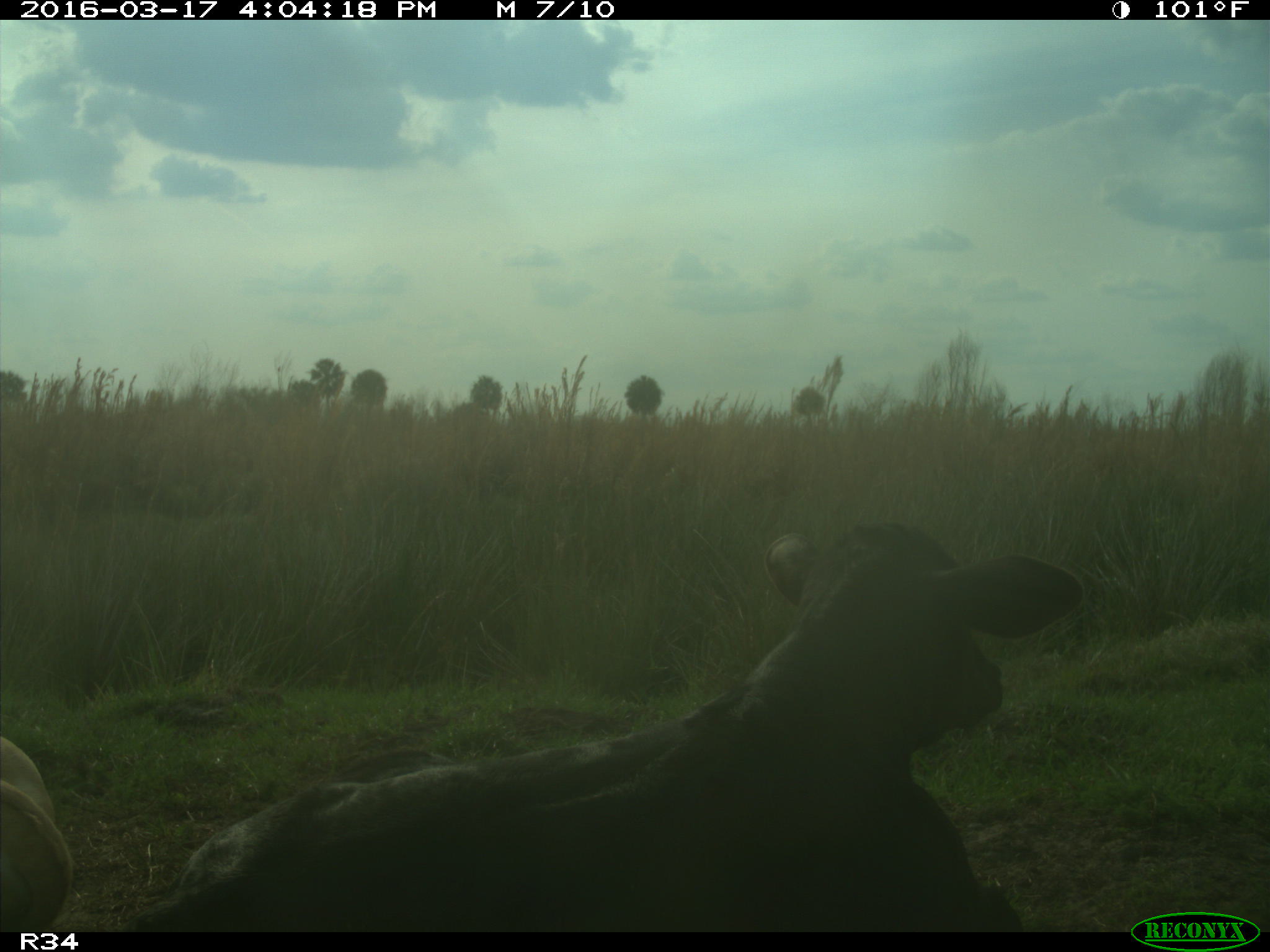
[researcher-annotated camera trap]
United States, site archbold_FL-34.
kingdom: Animalia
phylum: Chordata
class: Mammalia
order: Artiodactyla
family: Bovidae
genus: Bos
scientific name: Bos taurus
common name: domestic cow